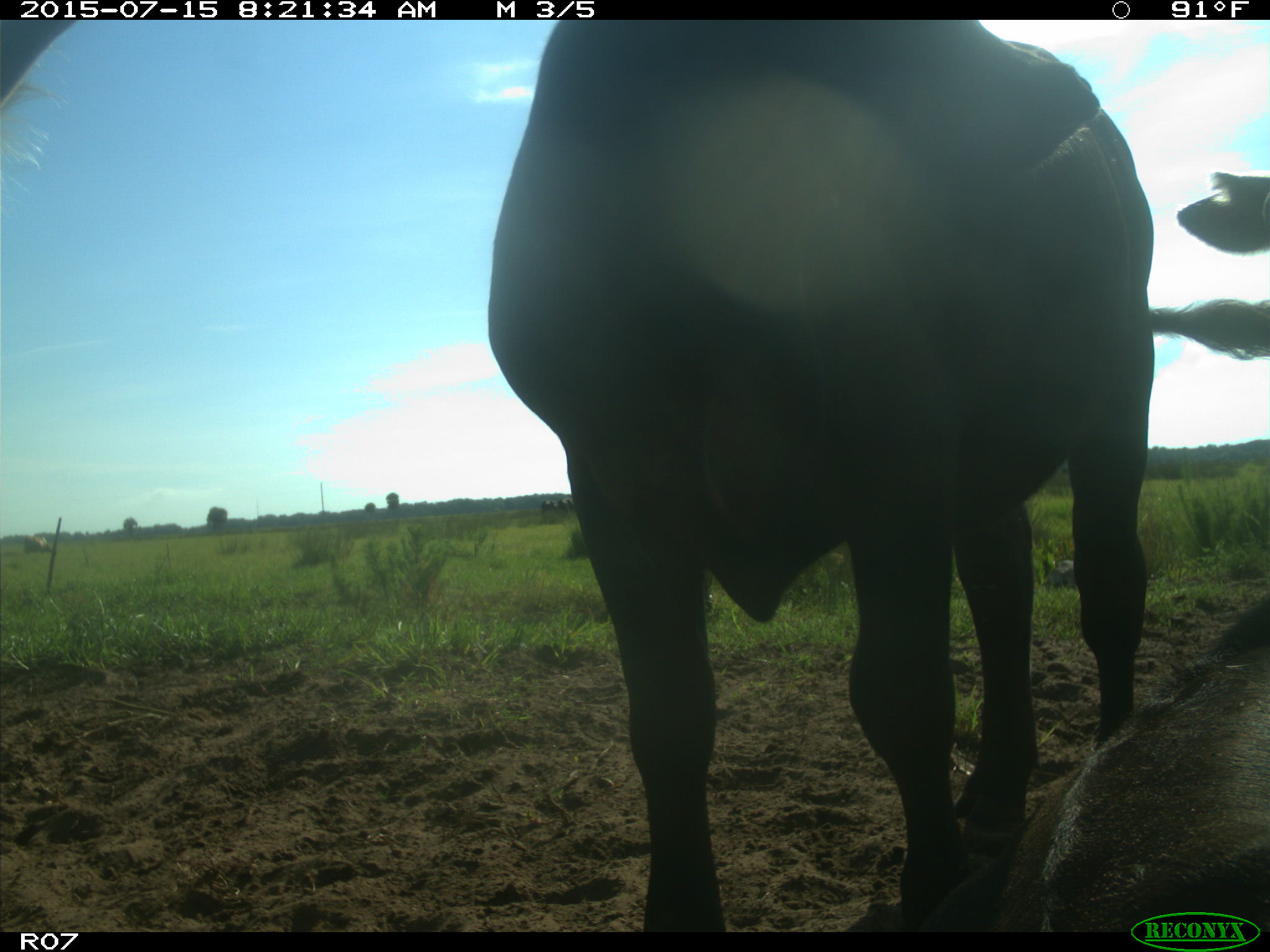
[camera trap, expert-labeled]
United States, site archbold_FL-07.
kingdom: Animalia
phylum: Chordata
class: Mammalia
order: Artiodactyla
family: Bovidae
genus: Bos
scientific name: Bos taurus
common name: domestic cow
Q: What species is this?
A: Bos taurus (domestic cow).